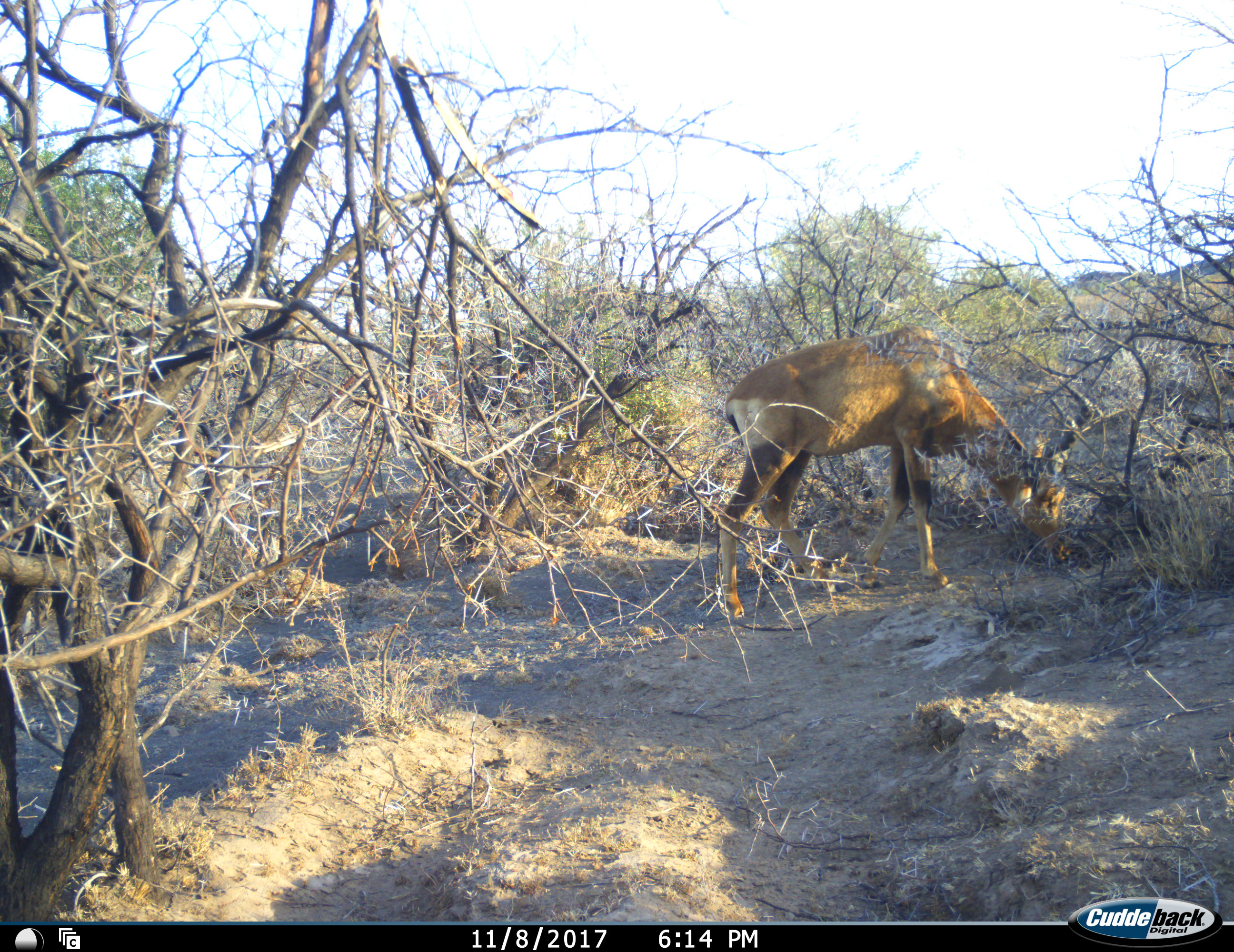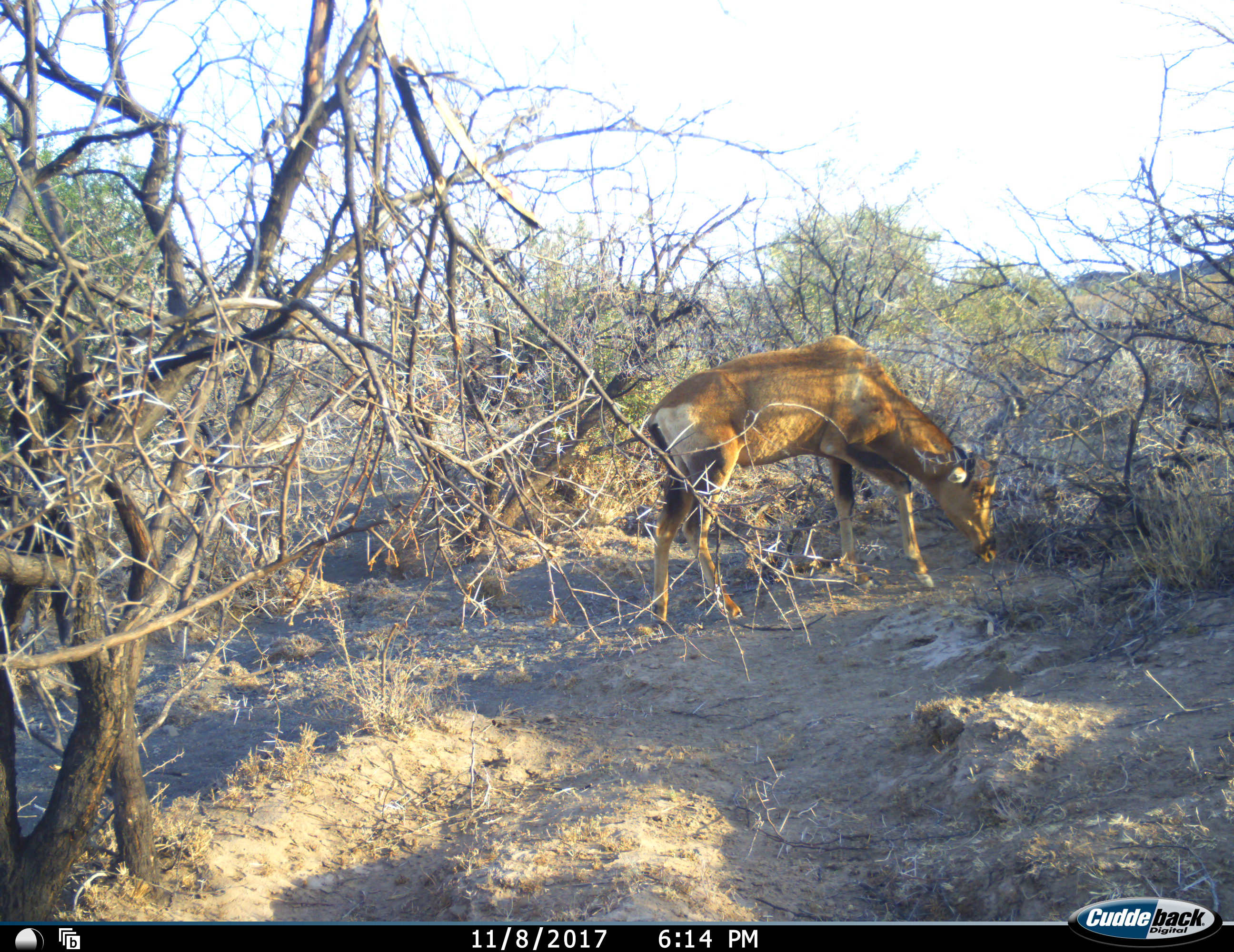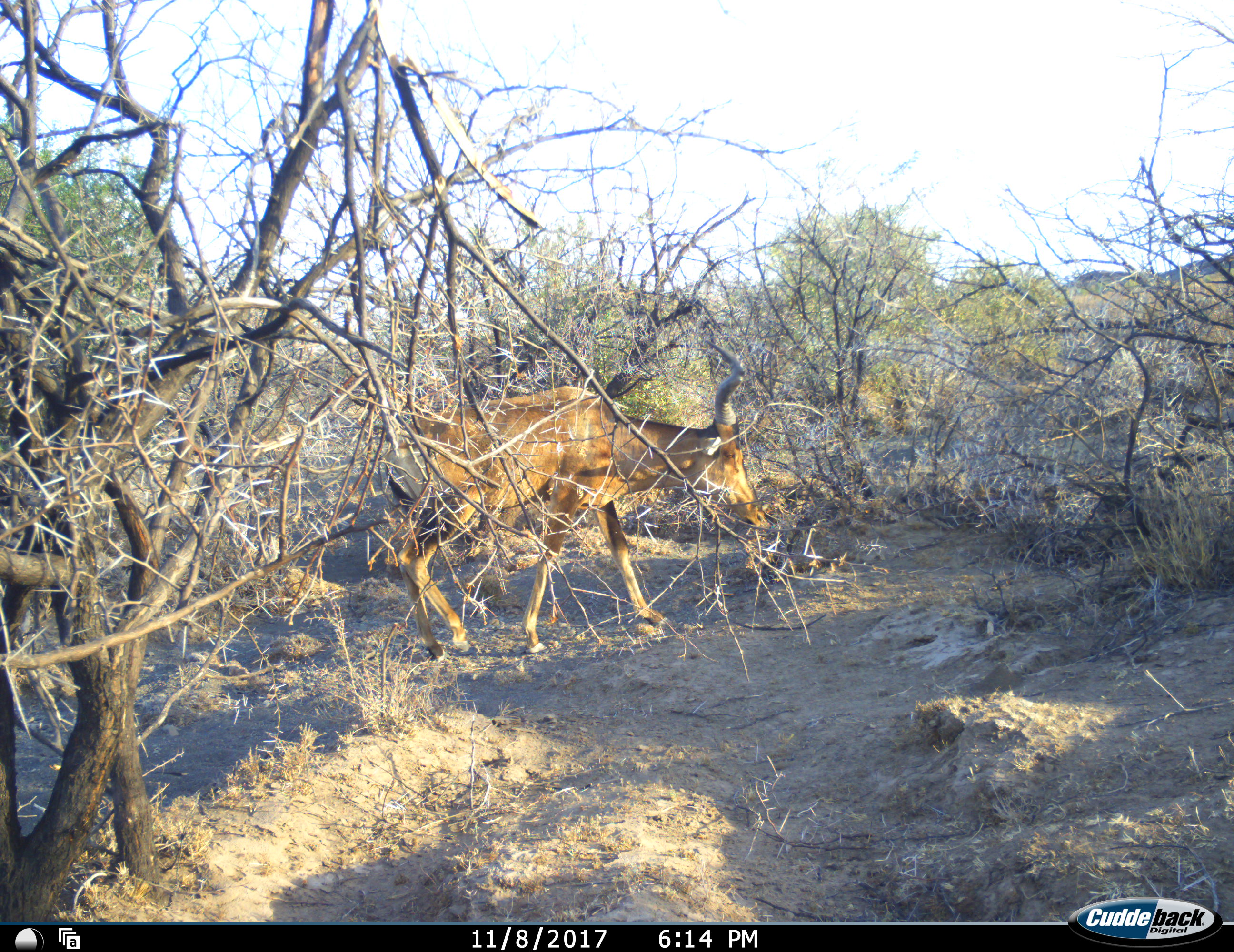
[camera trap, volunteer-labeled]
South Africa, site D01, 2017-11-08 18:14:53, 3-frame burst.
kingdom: Animalia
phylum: Chordata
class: Mammalia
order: Artiodactyla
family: Bovidae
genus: Alcelaphus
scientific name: Alcelaphus buselaphus caama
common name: red hartebeest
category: hartebeestred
Hartebeestred (red hartebeest) (Alcelaphus buselaphus caama), count 1. Behavior (volunteer vote fractions): standing 10%, resting 0%, moving 70%, interacting 0%. Young present (vote fraction): 0%. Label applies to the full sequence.